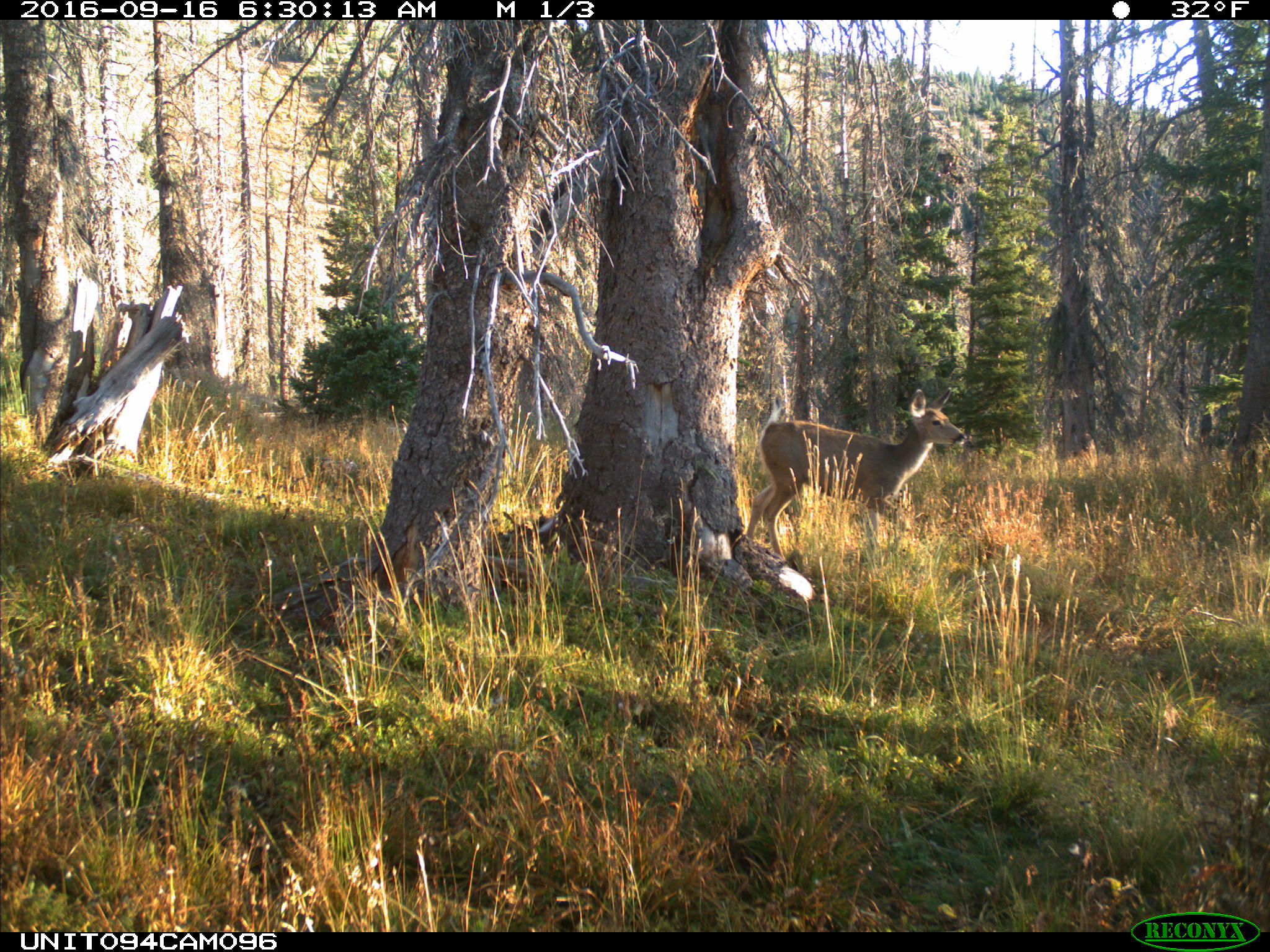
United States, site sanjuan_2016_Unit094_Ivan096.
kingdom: Animalia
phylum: Chordata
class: Mammalia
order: Artiodactyla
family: Cervidae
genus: Odocoileus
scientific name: Odocoileus hemionus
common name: mule deer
Odocoileus hemionus (mule deer).